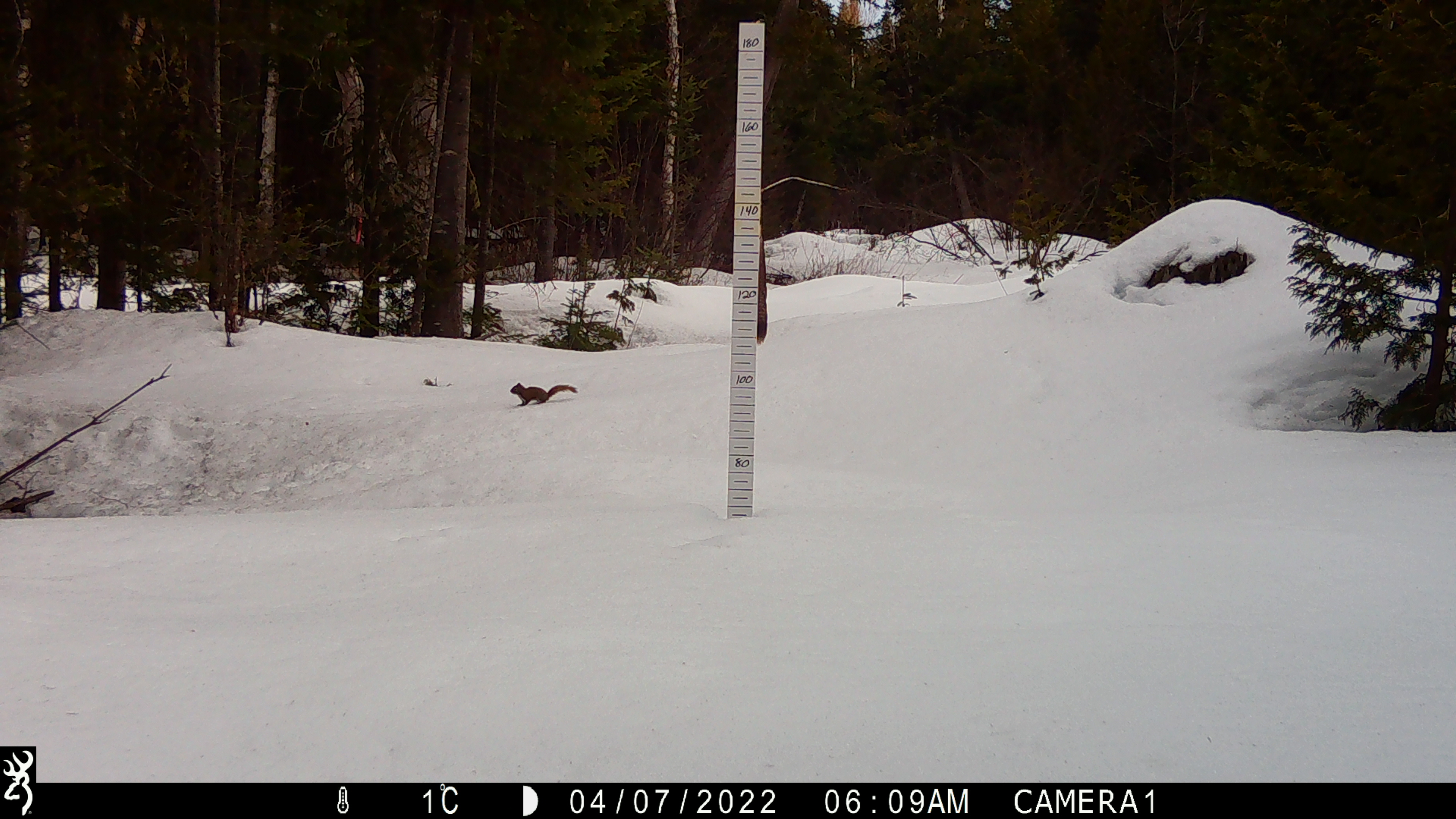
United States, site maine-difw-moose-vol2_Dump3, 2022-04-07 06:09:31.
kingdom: Animalia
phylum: Chordata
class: Mammalia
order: Rodentia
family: Sciuridae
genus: Tamiasciurus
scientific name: Tamiasciurus hudsonicus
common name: red squirrel